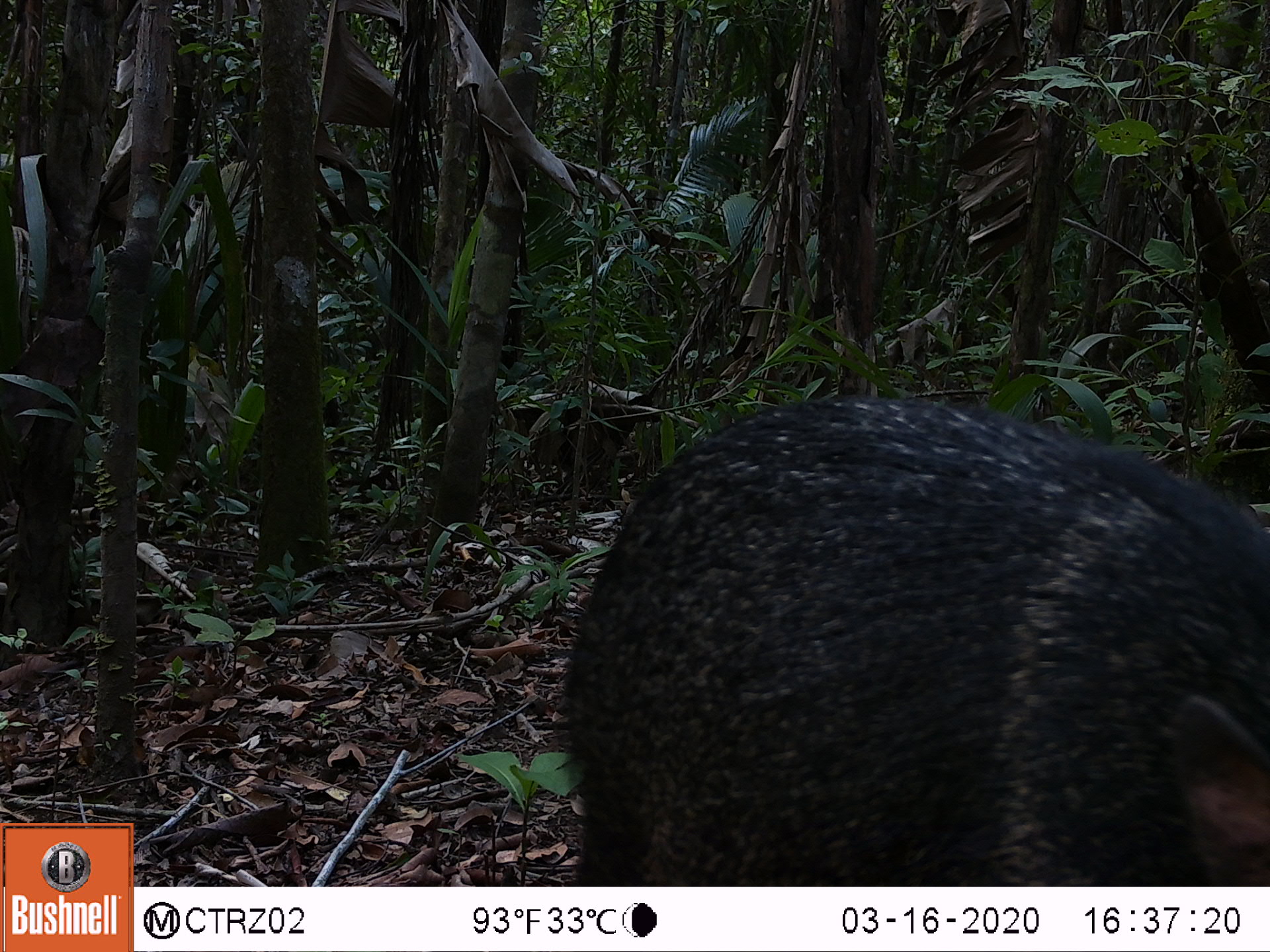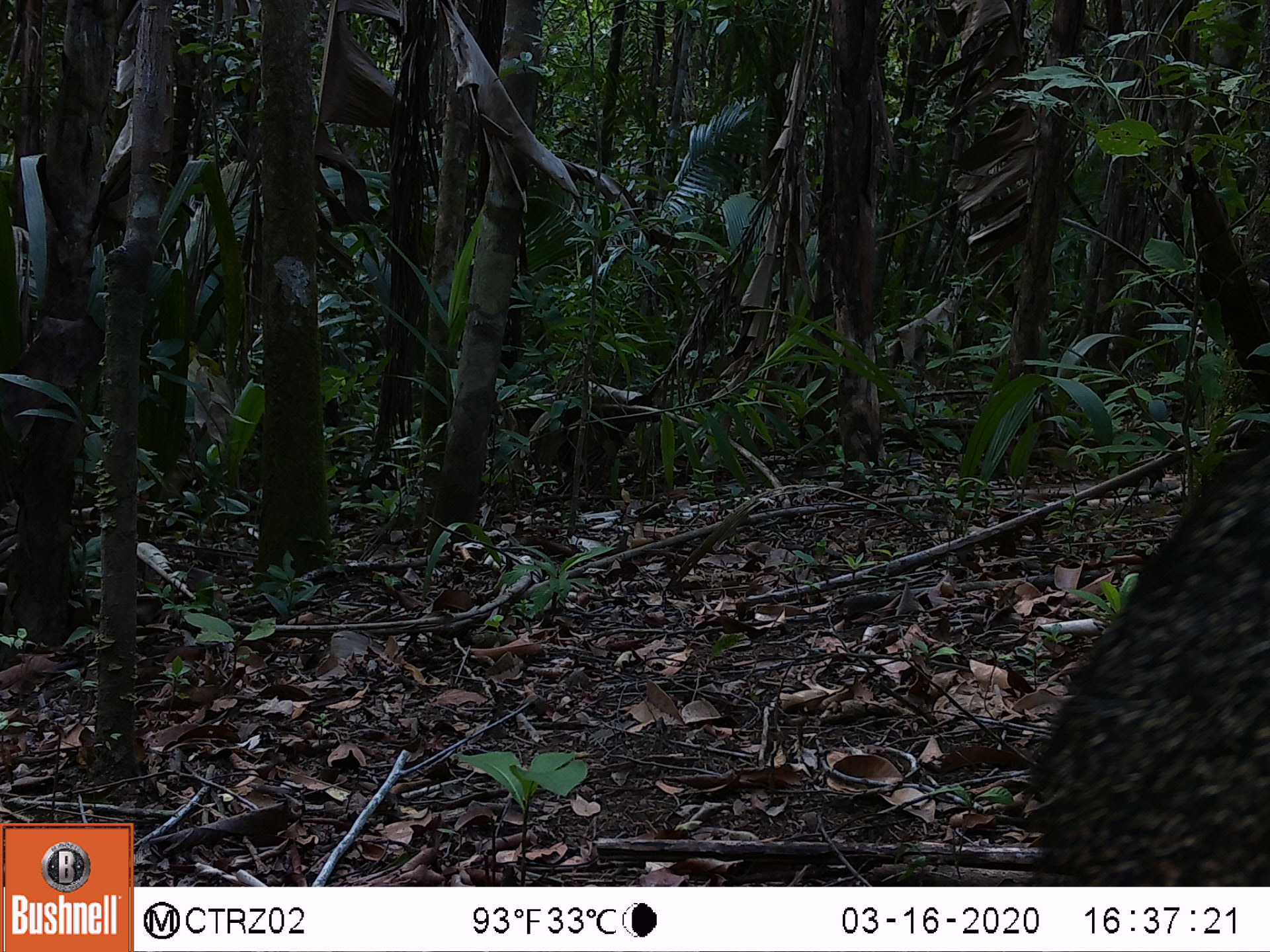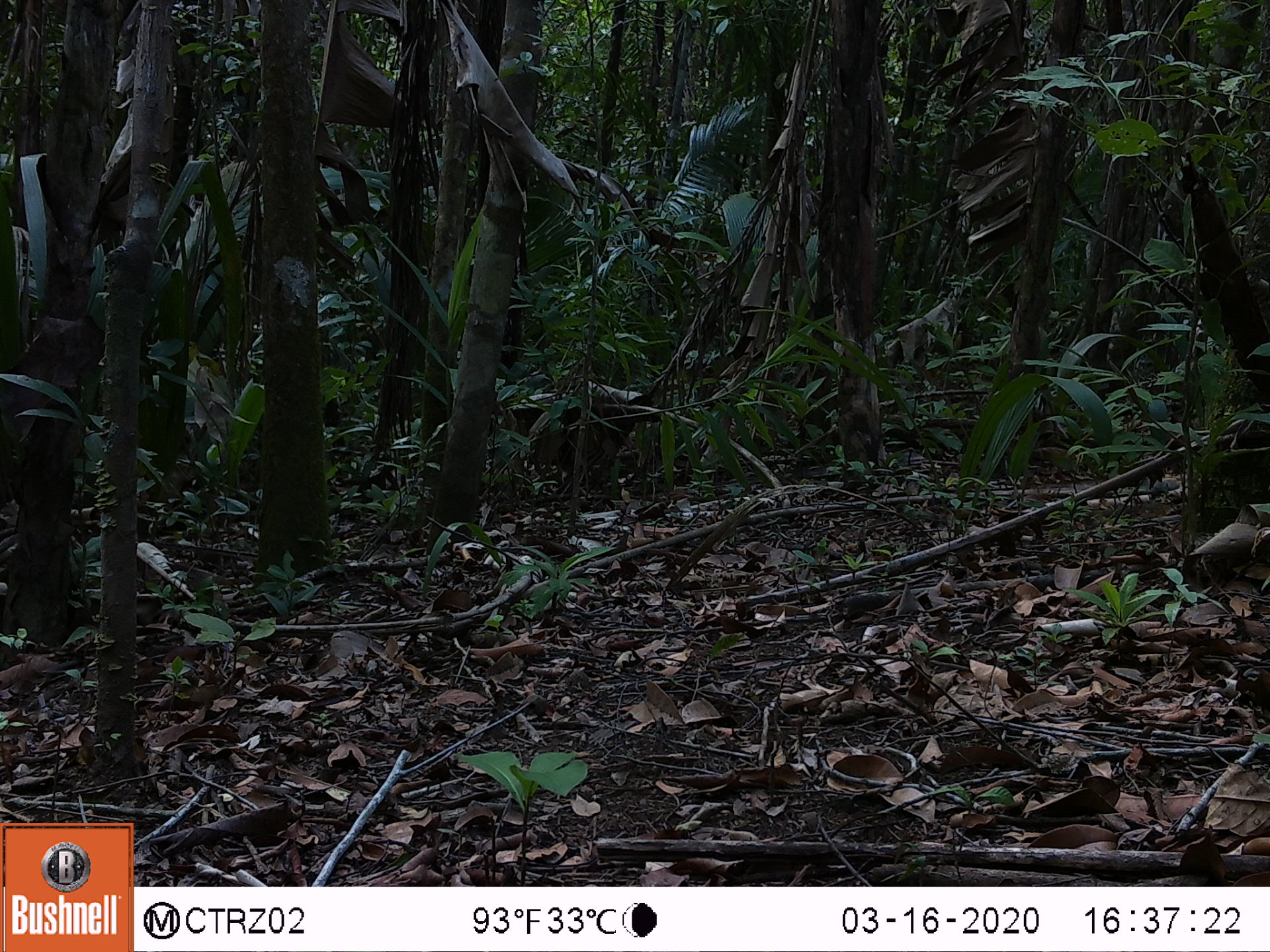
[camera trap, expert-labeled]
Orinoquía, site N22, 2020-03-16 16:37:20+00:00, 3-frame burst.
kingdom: Animalia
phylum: Chordata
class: Mammalia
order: Artiodactyla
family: Tayassuidae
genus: Pecari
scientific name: Pecari tajacu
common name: collared peccary